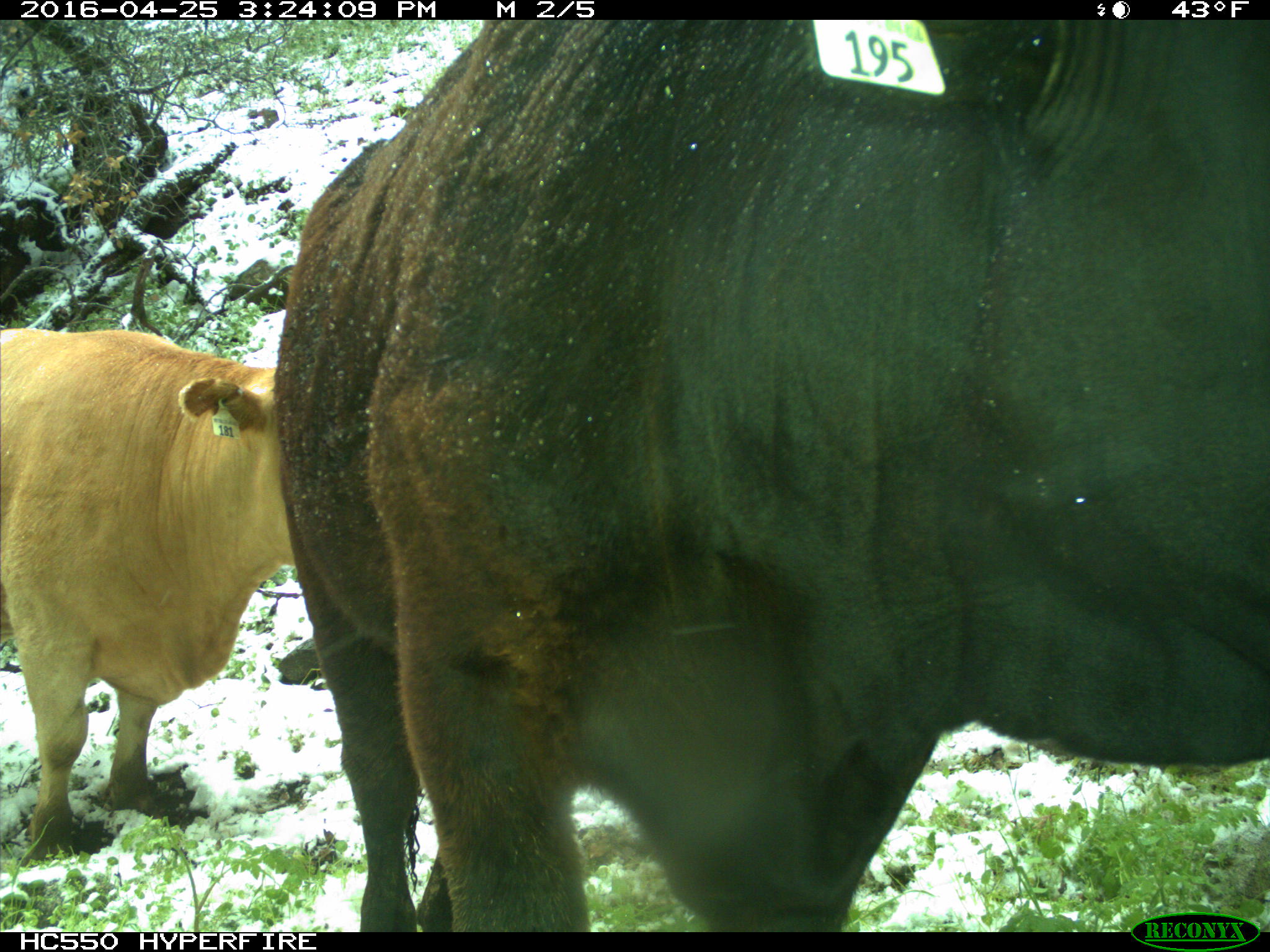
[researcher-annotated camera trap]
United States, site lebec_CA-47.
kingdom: Animalia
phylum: Chordata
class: Mammalia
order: Artiodactyla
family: Bovidae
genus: Bos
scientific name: Bos taurus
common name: domestic cow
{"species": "Bos taurus (domestic cow)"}